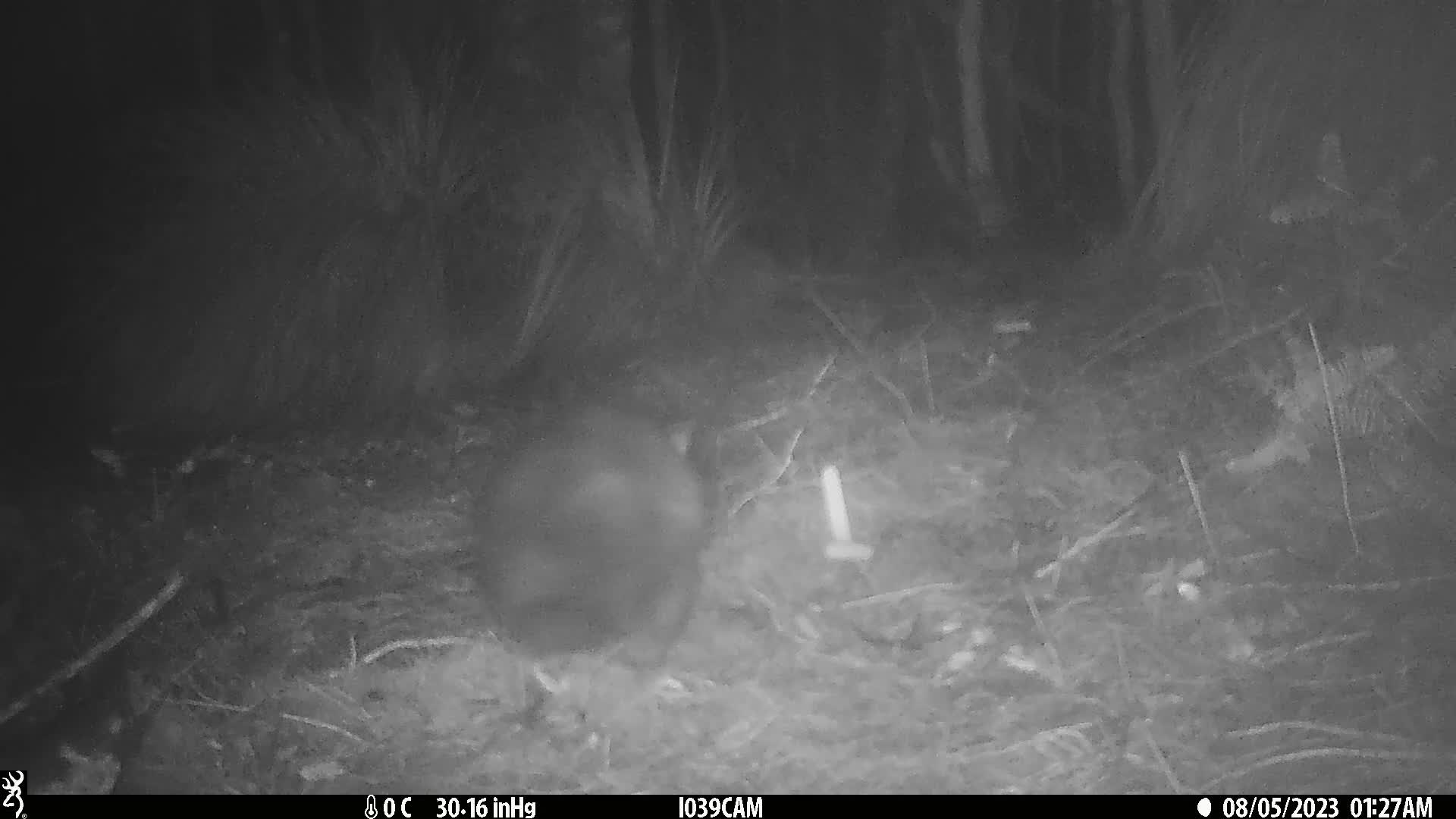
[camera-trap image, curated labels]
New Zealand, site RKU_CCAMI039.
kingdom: Animalia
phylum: Chordata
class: Mammalia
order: Diprotodontia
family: Phalangeridae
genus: Trichosurus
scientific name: Trichosurus vulpecula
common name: common brushtail possum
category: possum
Possum (common brushtail possum) (Trichosurus vulpecula).